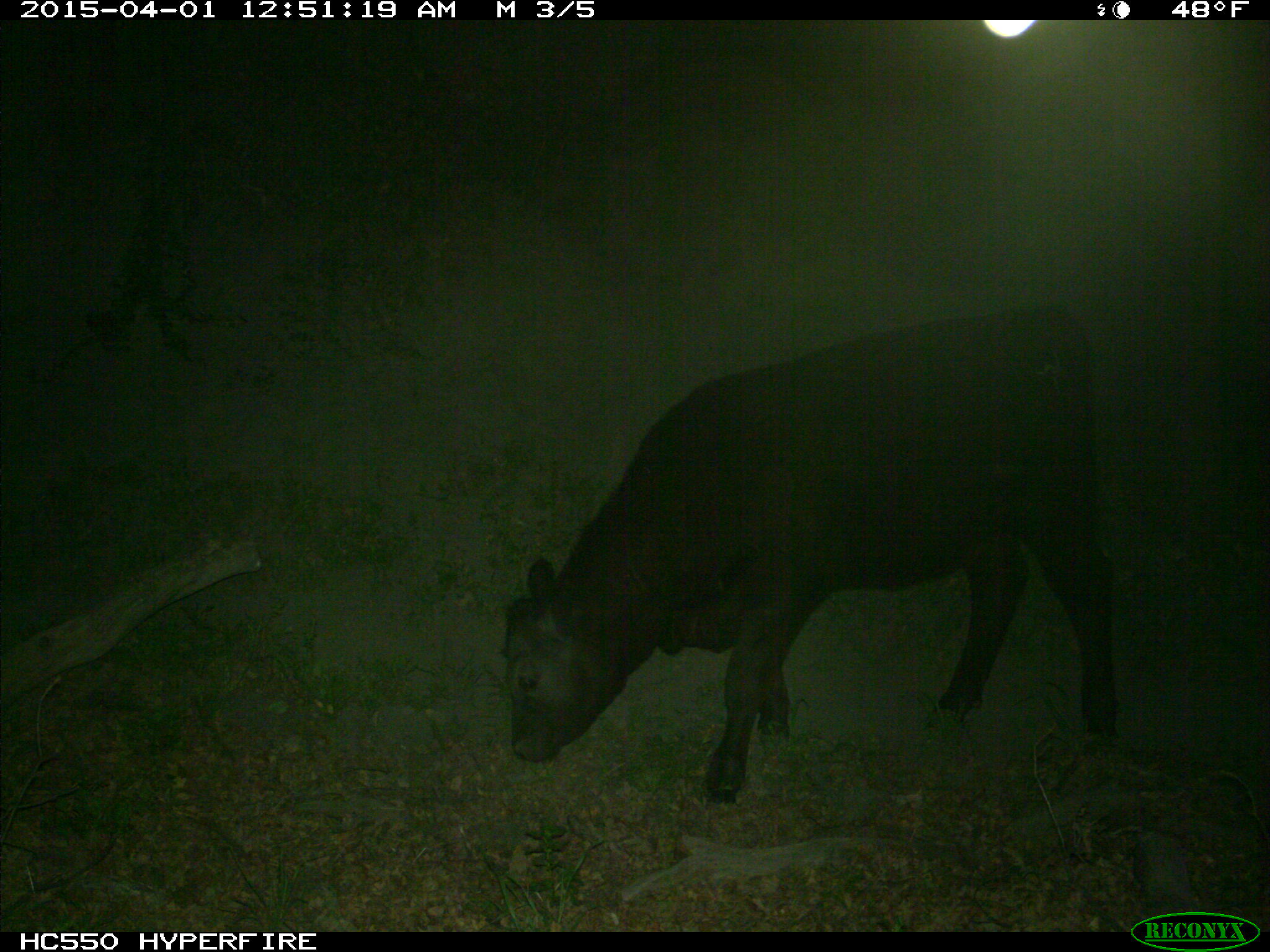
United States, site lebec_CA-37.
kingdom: Animalia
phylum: Chordata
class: Mammalia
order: Artiodactyla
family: Bovidae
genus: Bos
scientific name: Bos taurus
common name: domestic cow